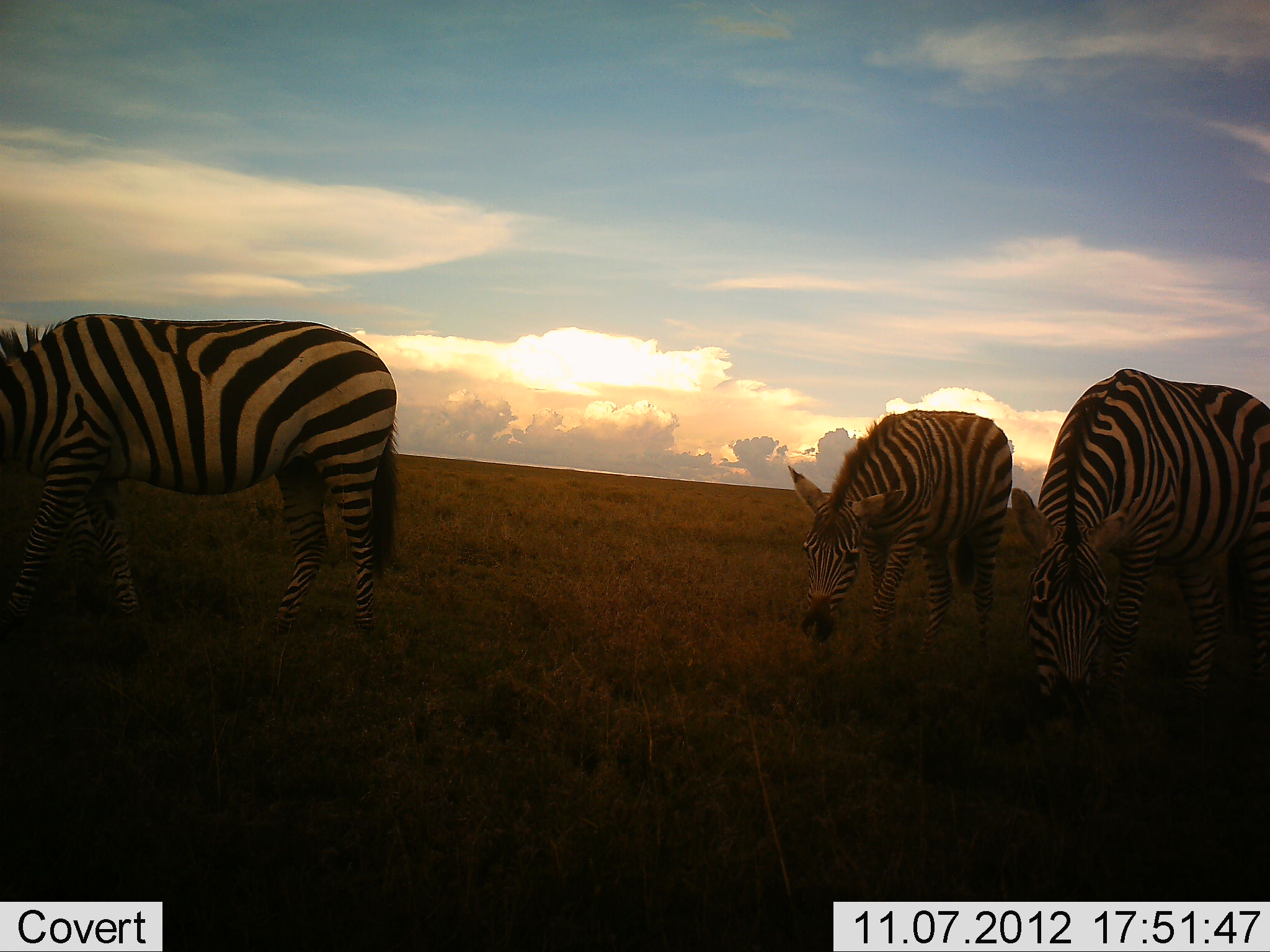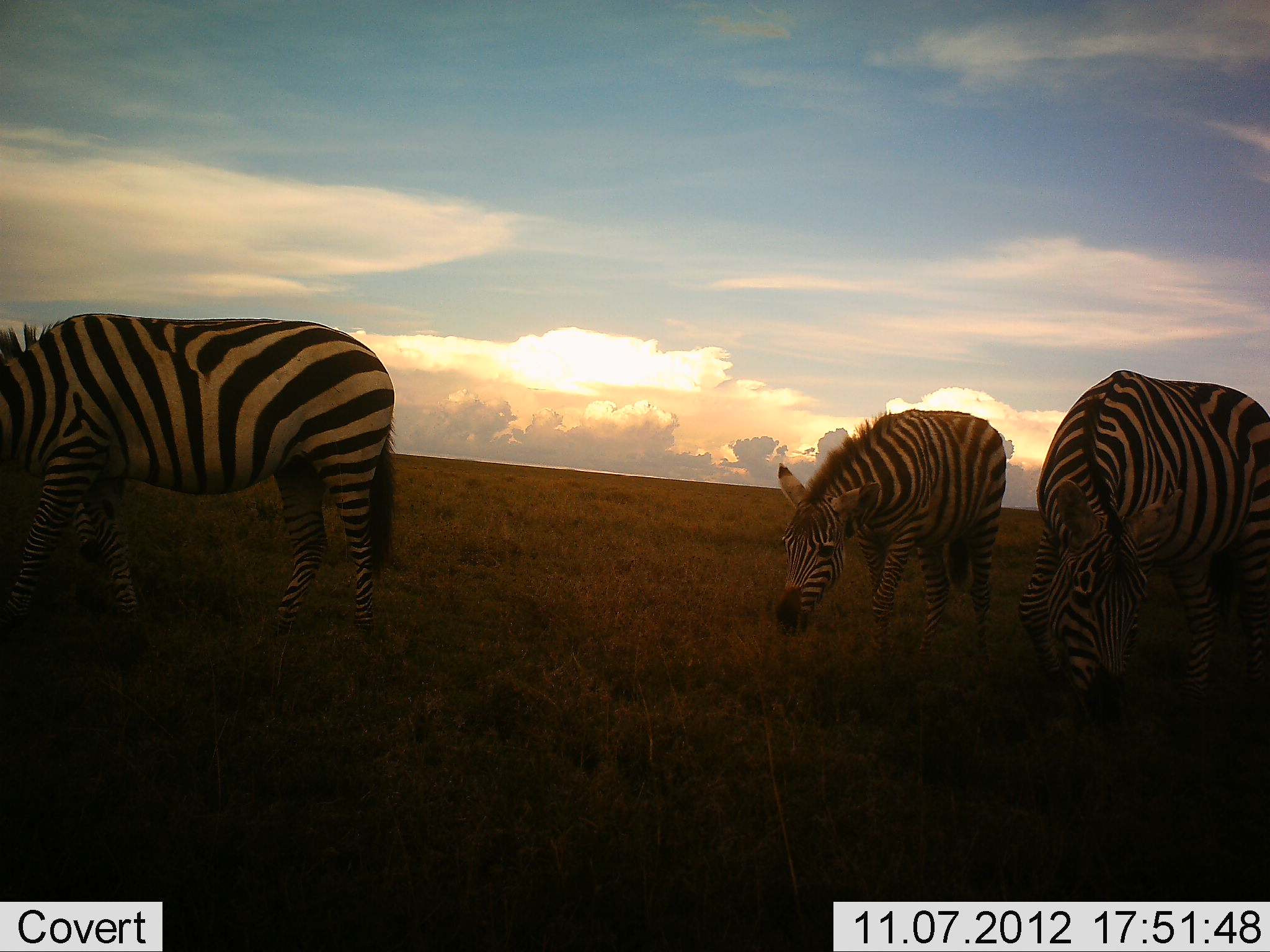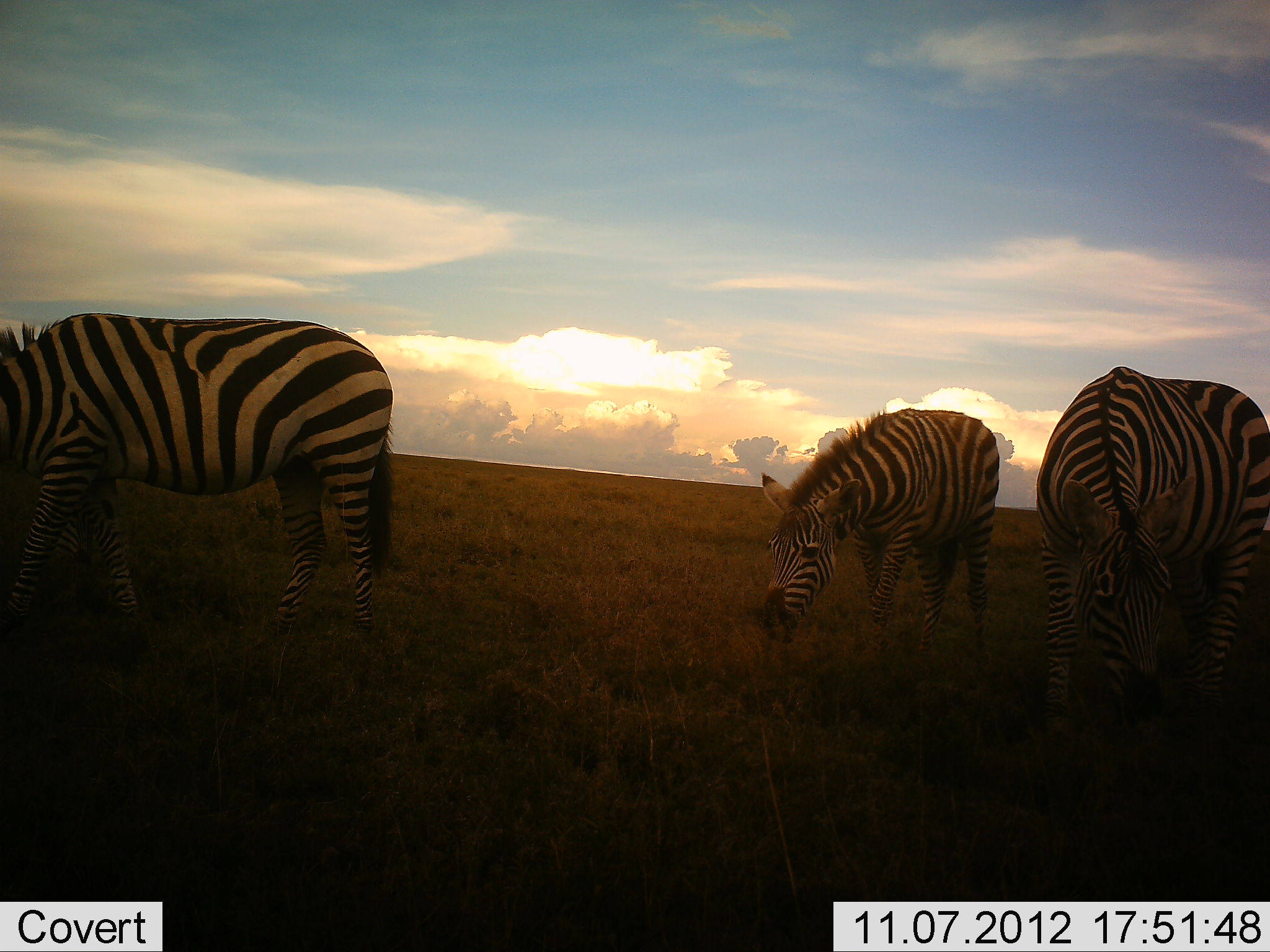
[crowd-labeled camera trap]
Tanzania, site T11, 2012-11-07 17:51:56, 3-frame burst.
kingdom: Animalia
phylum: Chordata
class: Mammalia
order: Perissodactyla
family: Equidae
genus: Equus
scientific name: Equus quagga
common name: plains zebra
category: zebra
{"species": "zebra (plains zebra) (Equus quagga)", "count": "3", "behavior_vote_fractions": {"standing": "30%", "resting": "0%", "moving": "0%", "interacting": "0%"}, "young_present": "0%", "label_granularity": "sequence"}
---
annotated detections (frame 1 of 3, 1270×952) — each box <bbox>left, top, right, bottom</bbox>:
animal: <bbox>0, 314, 398, 637</bbox>; <bbox>1010, 368, 1270, 737</bbox>; <bbox>788, 409, 1016, 665</bbox>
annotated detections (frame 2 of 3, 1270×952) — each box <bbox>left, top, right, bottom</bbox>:
animal: <bbox>0, 314, 396, 638</bbox>; <bbox>1016, 369, 1270, 730</bbox>; <bbox>776, 409, 1007, 655</bbox>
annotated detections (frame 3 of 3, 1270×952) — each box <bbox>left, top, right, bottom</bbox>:
animal: <bbox>0, 313, 394, 635</bbox>; <bbox>1036, 366, 1270, 733</bbox>; <bbox>760, 408, 1001, 655</bbox>